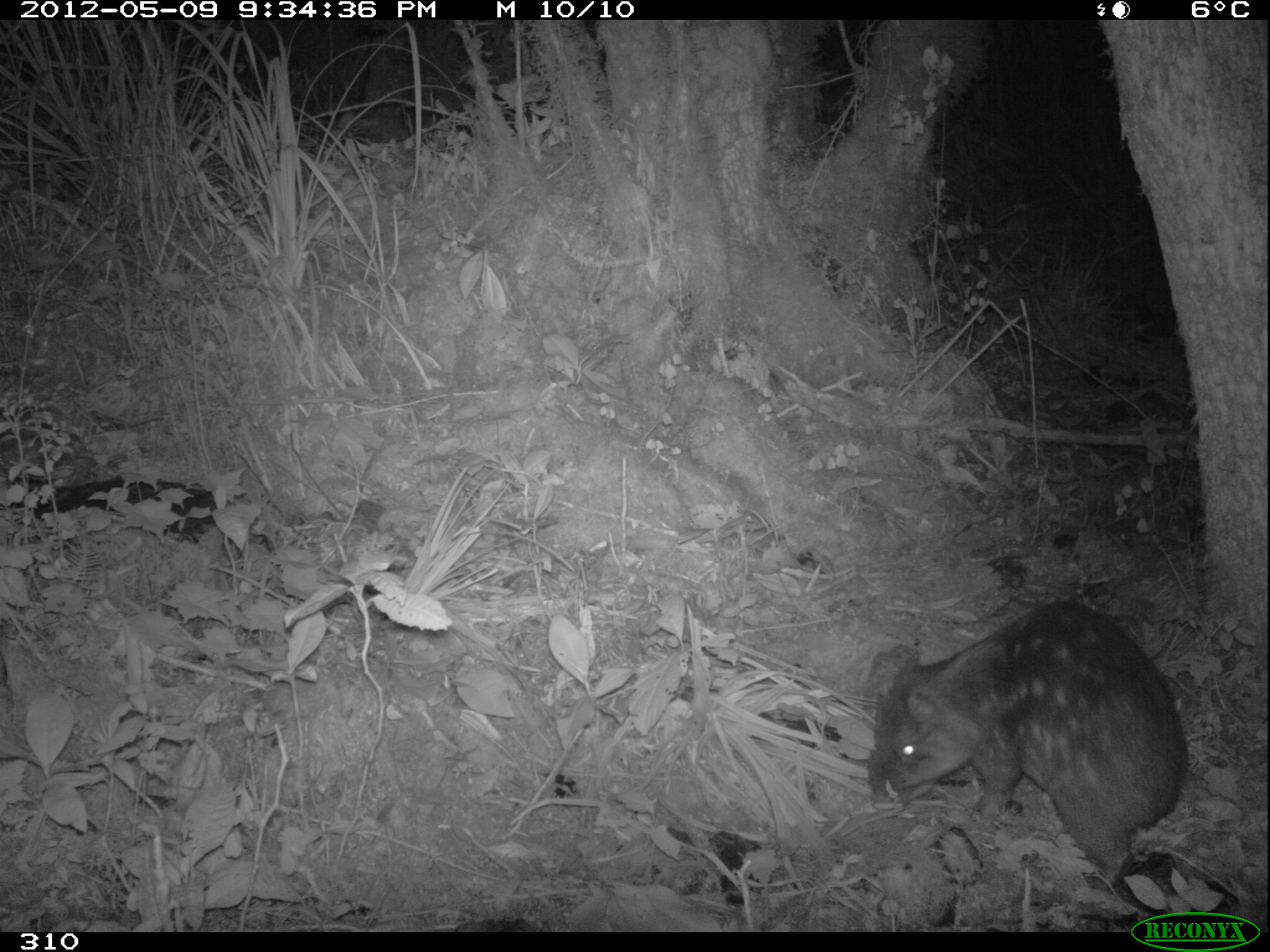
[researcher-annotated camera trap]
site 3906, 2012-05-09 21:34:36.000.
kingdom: Animalia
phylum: Chordata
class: Mammalia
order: Rodentia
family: Cuniculidae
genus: Cuniculus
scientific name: Cuniculus taczanowskii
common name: mountain paca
Cuniculus taczanowskii (mountain paca).